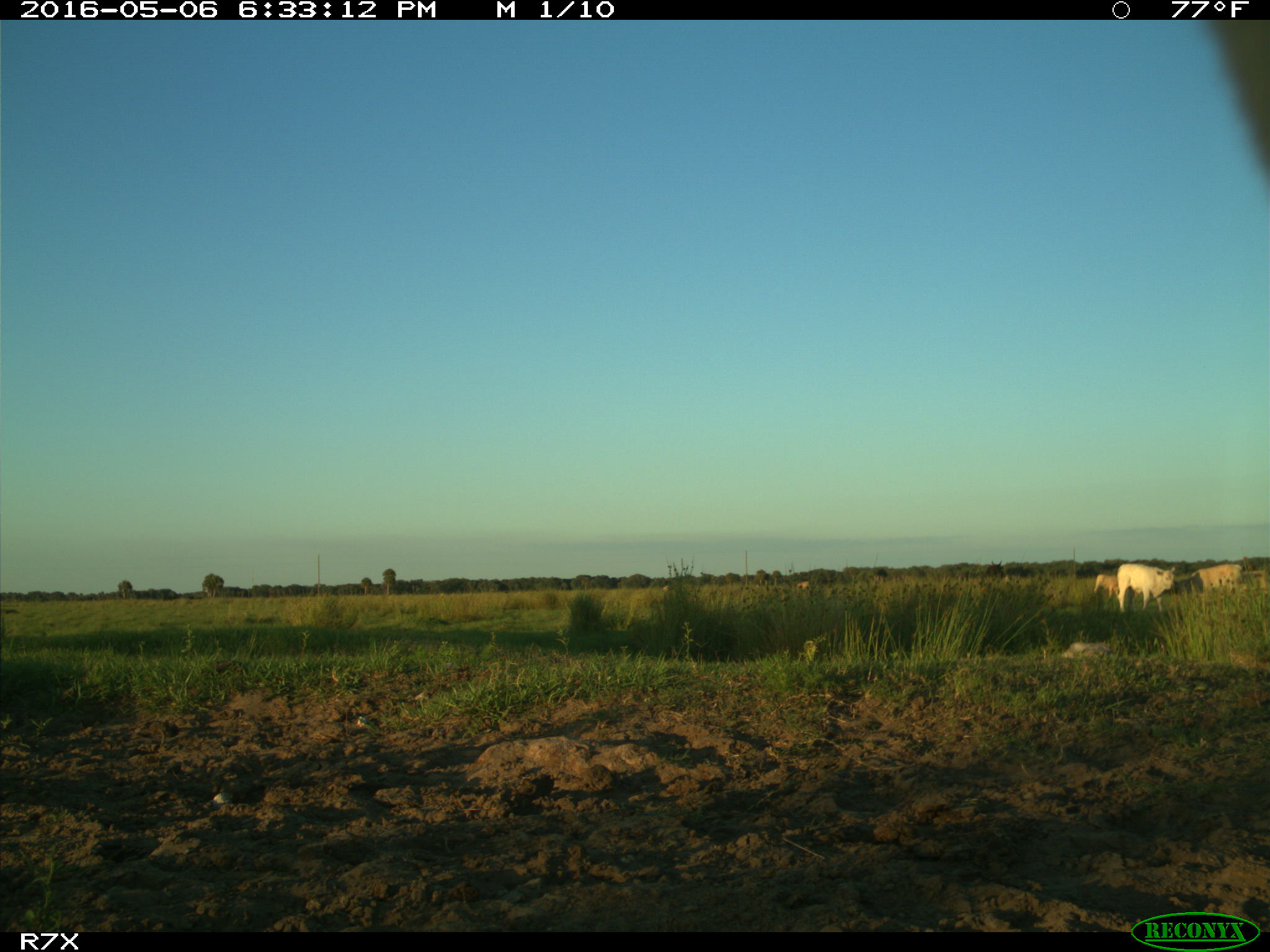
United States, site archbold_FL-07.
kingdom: Animalia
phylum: Chordata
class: Mammalia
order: Artiodactyla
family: Bovidae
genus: Bos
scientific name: Bos taurus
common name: domestic cow